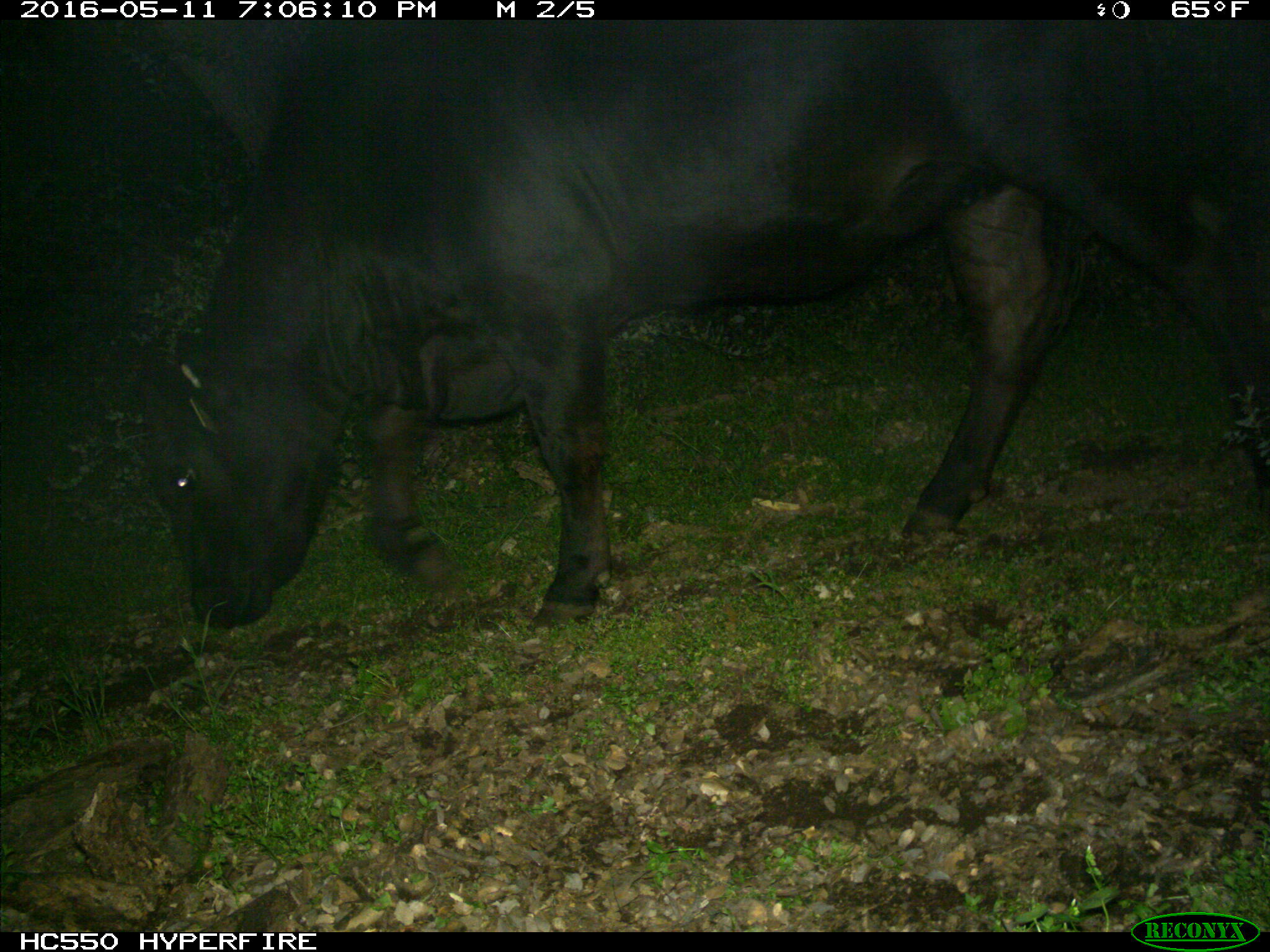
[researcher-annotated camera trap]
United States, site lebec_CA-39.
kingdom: Animalia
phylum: Chordata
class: Mammalia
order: Artiodactyla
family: Bovidae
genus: Bos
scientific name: Bos taurus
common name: domestic cow